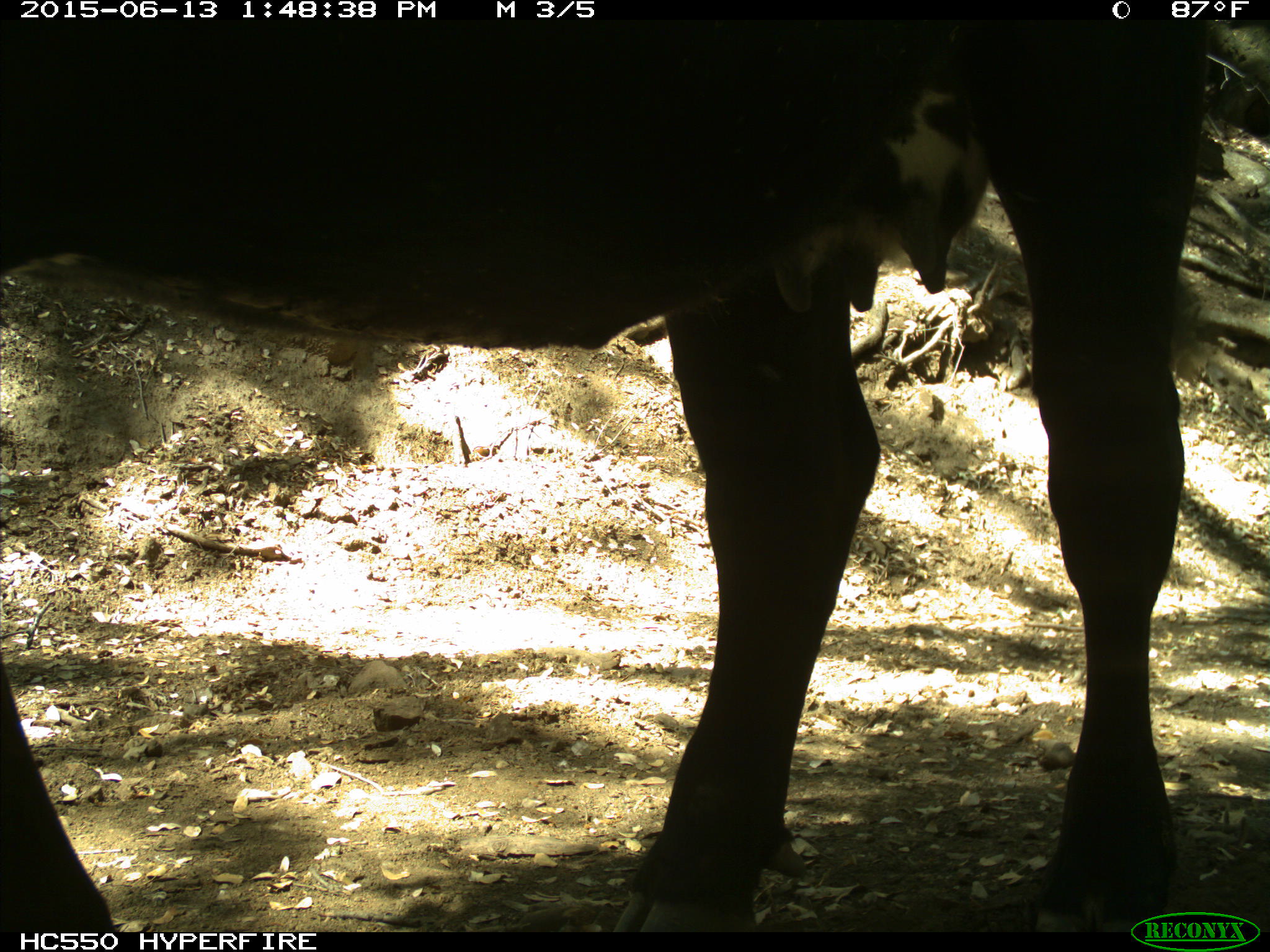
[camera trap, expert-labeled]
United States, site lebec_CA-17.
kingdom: Animalia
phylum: Chordata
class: Mammalia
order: Artiodactyla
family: Bovidae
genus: Bos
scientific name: Bos taurus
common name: domestic cow